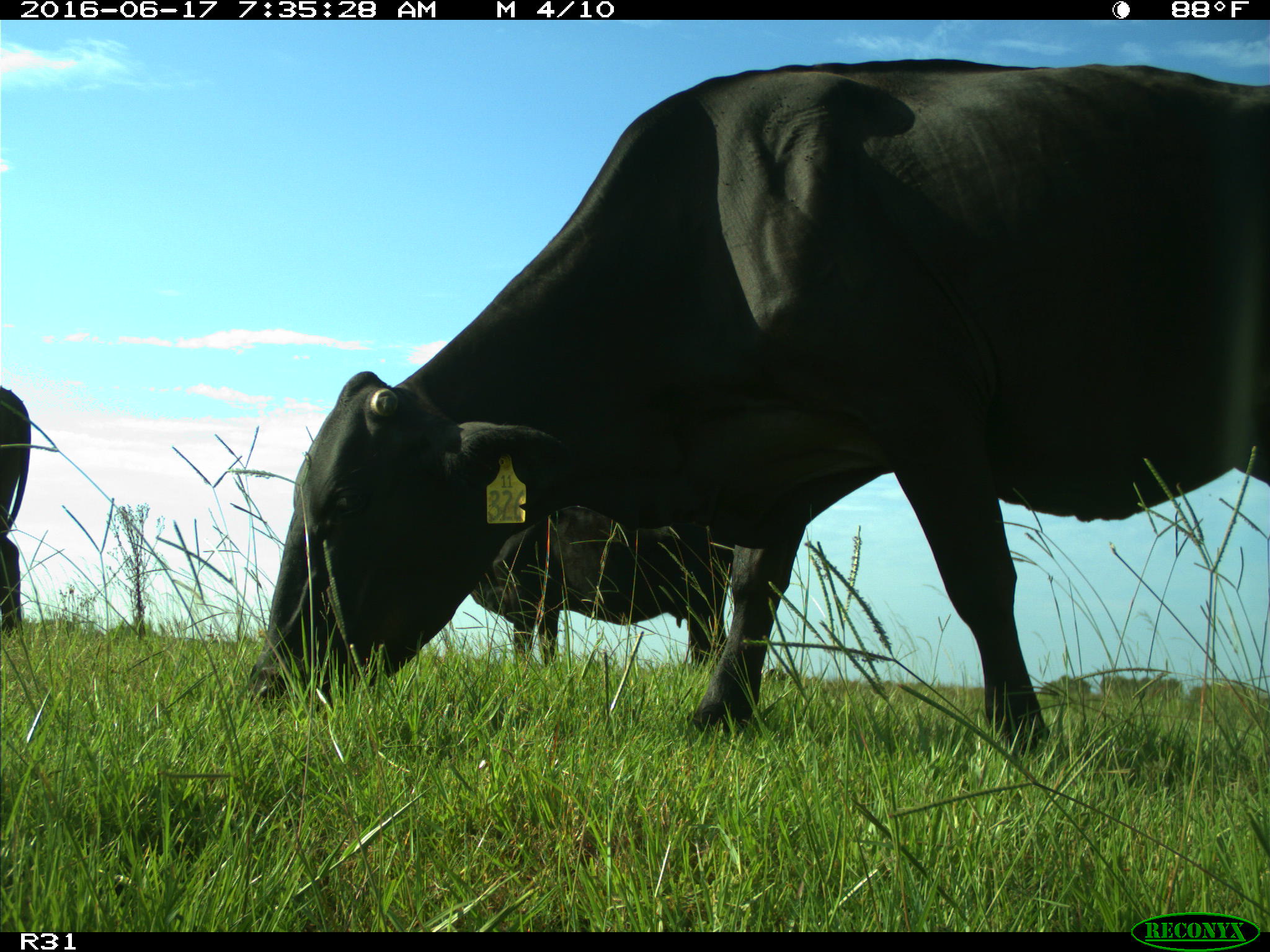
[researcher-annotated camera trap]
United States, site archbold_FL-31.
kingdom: Animalia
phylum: Chordata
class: Mammalia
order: Artiodactyla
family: Bovidae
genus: Bos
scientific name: Bos taurus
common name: domestic cow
Bos taurus (domestic cow).